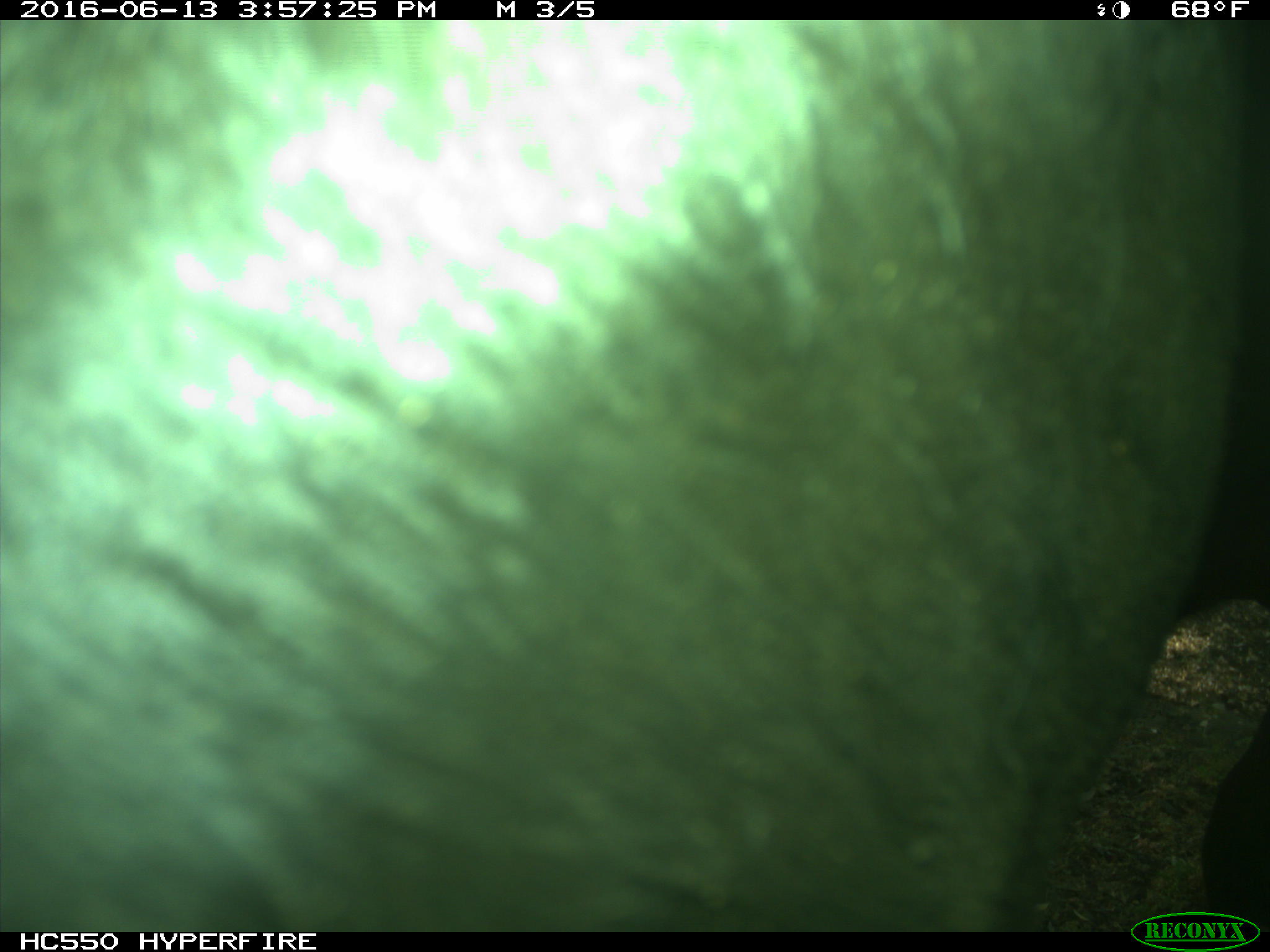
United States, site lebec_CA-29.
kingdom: Animalia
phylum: Chordata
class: Mammalia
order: Artiodactyla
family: Bovidae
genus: Bos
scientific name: Bos taurus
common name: domestic cow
Bos taurus (domestic cow).